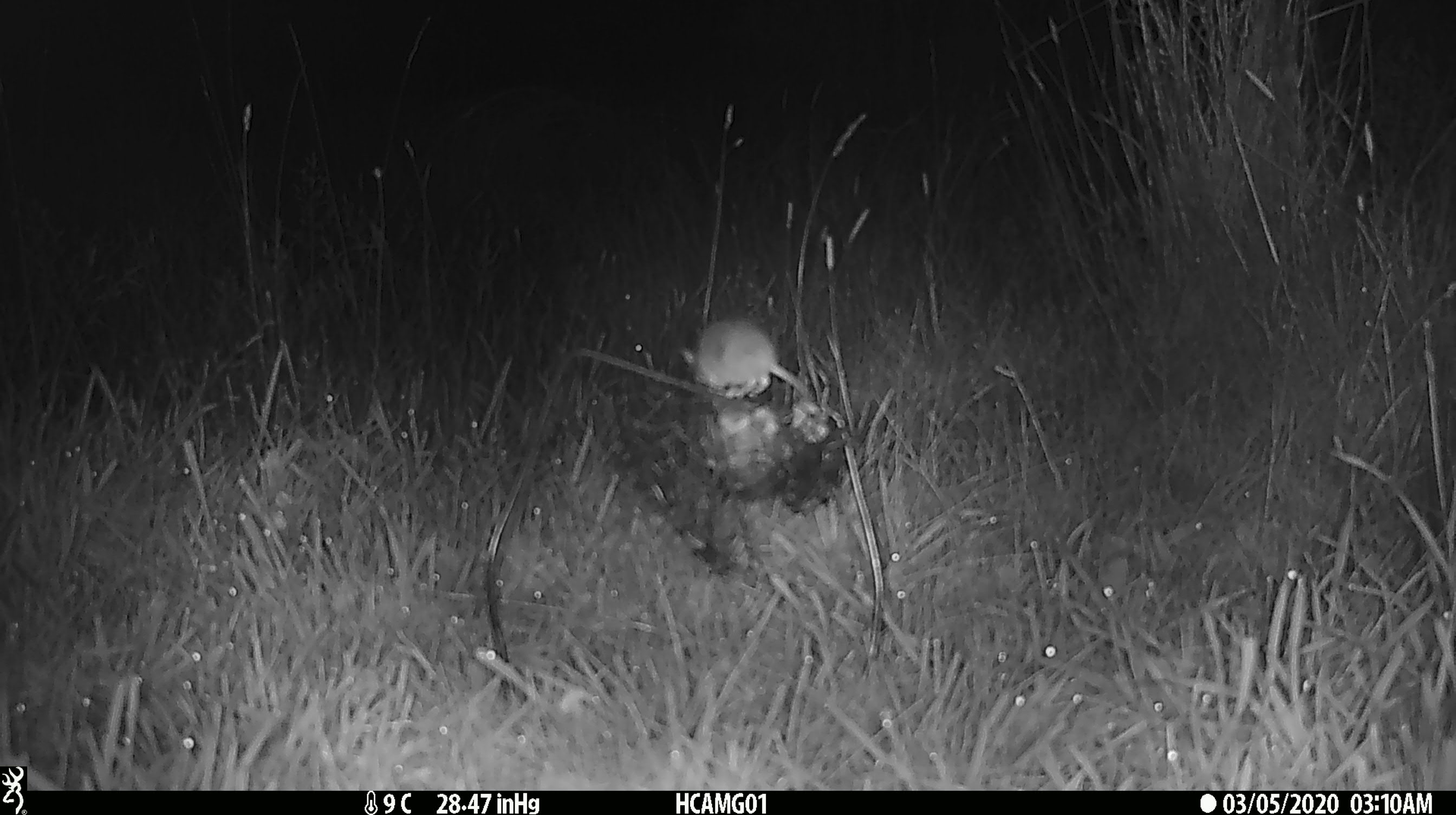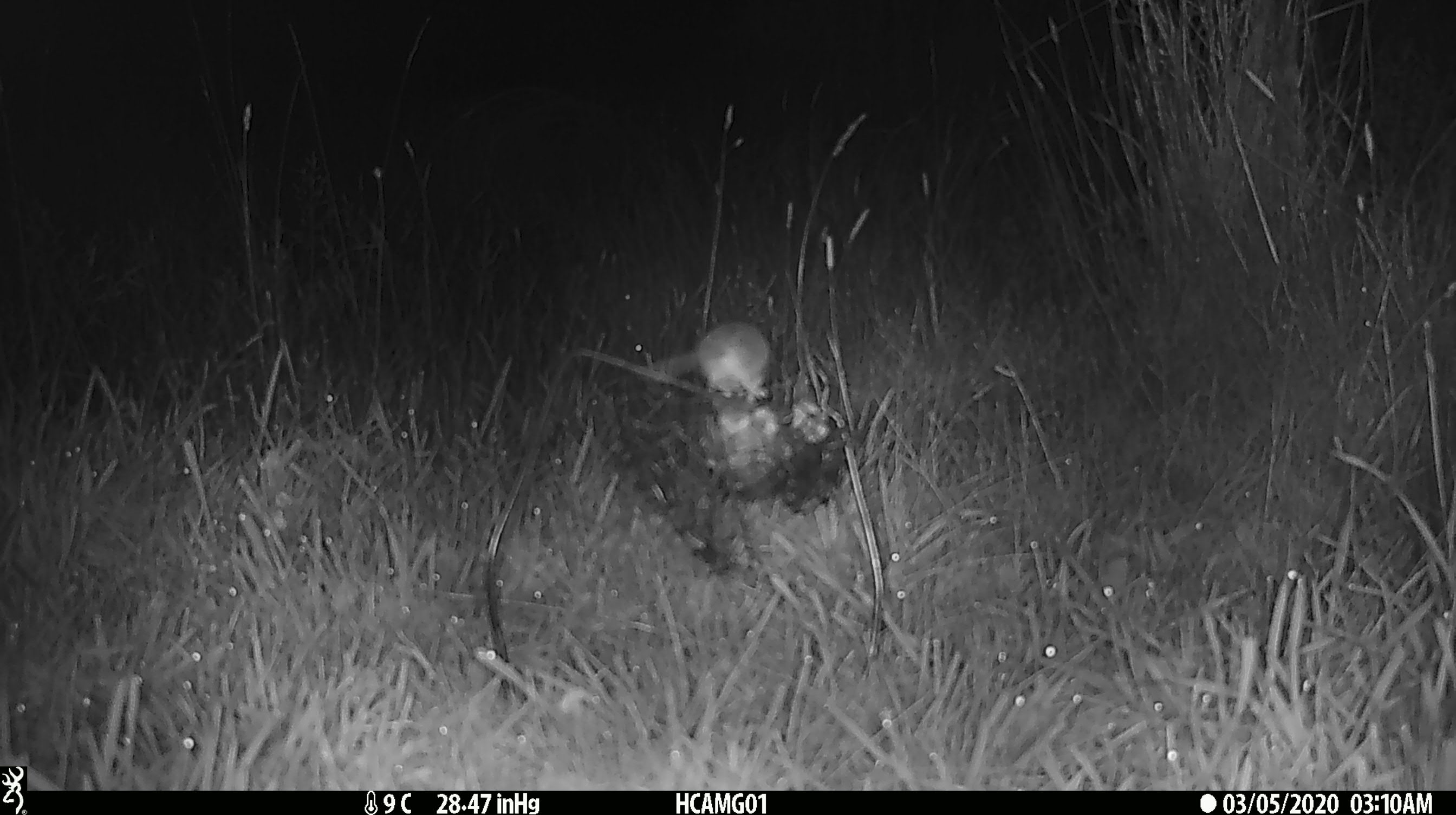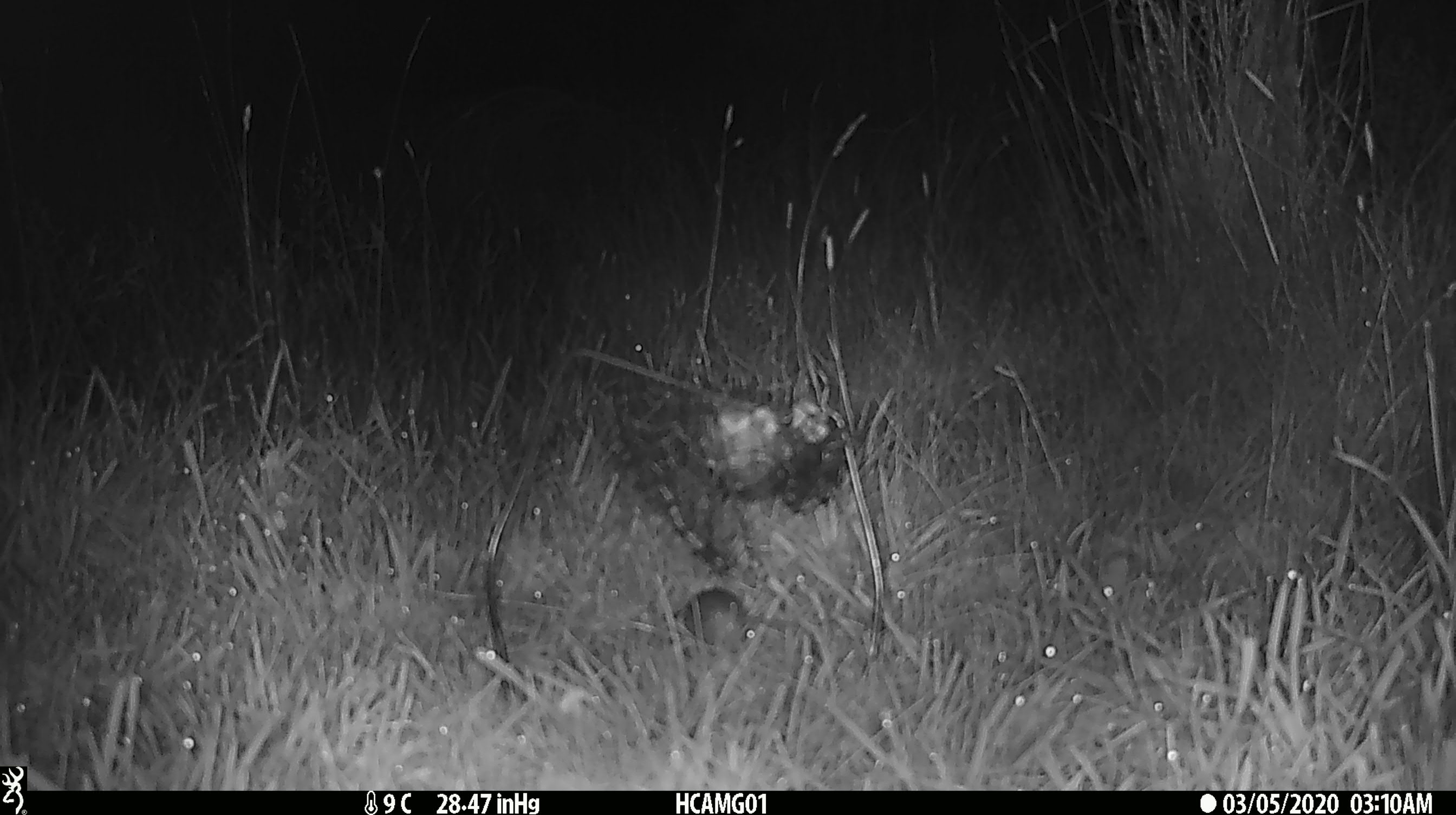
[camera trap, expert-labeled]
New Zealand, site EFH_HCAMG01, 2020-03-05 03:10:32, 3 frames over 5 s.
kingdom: Animalia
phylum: Chordata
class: Mammalia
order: Rodentia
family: Muridae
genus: Mus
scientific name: Mus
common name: mouse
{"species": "mouse (Mus)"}